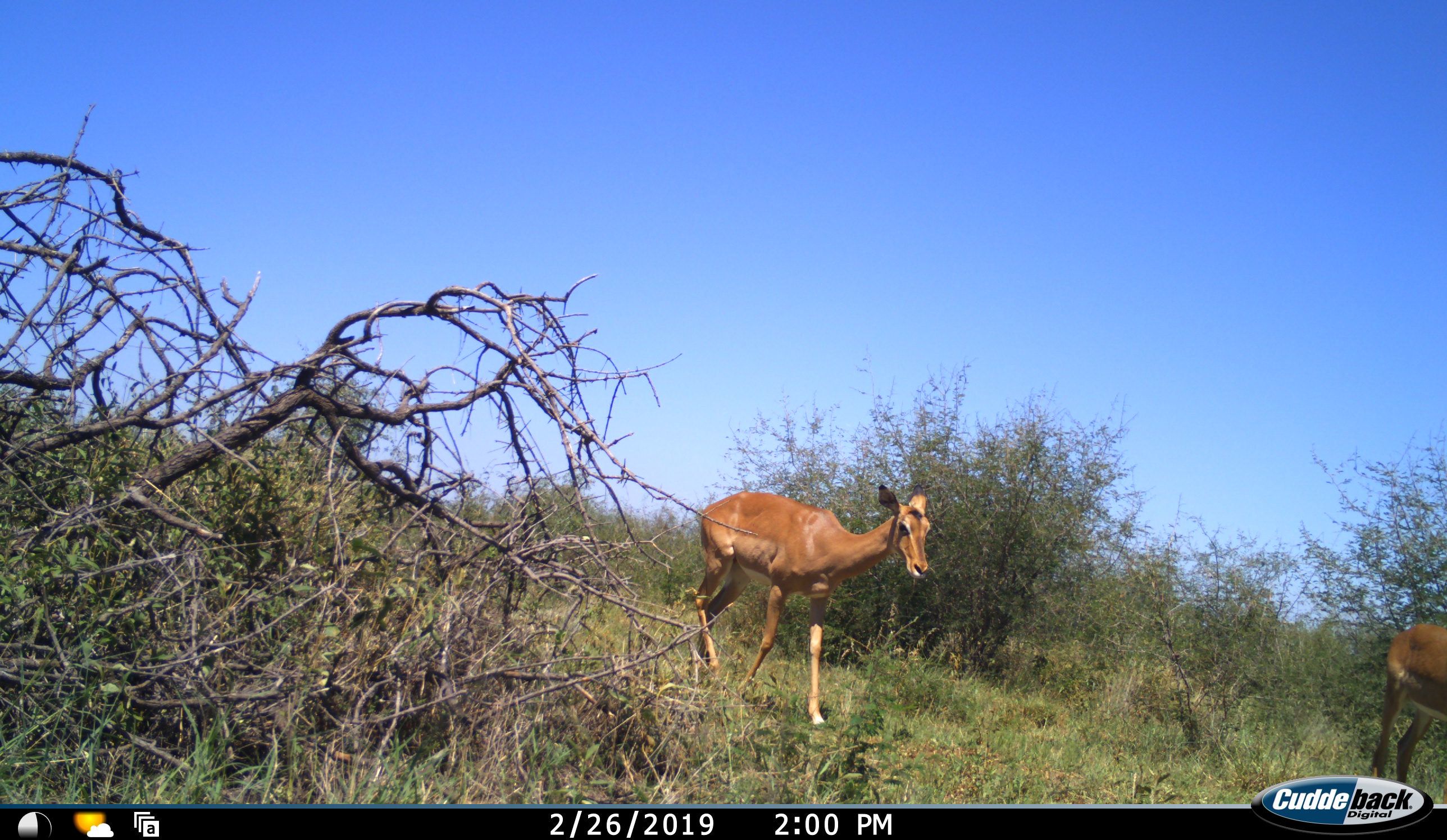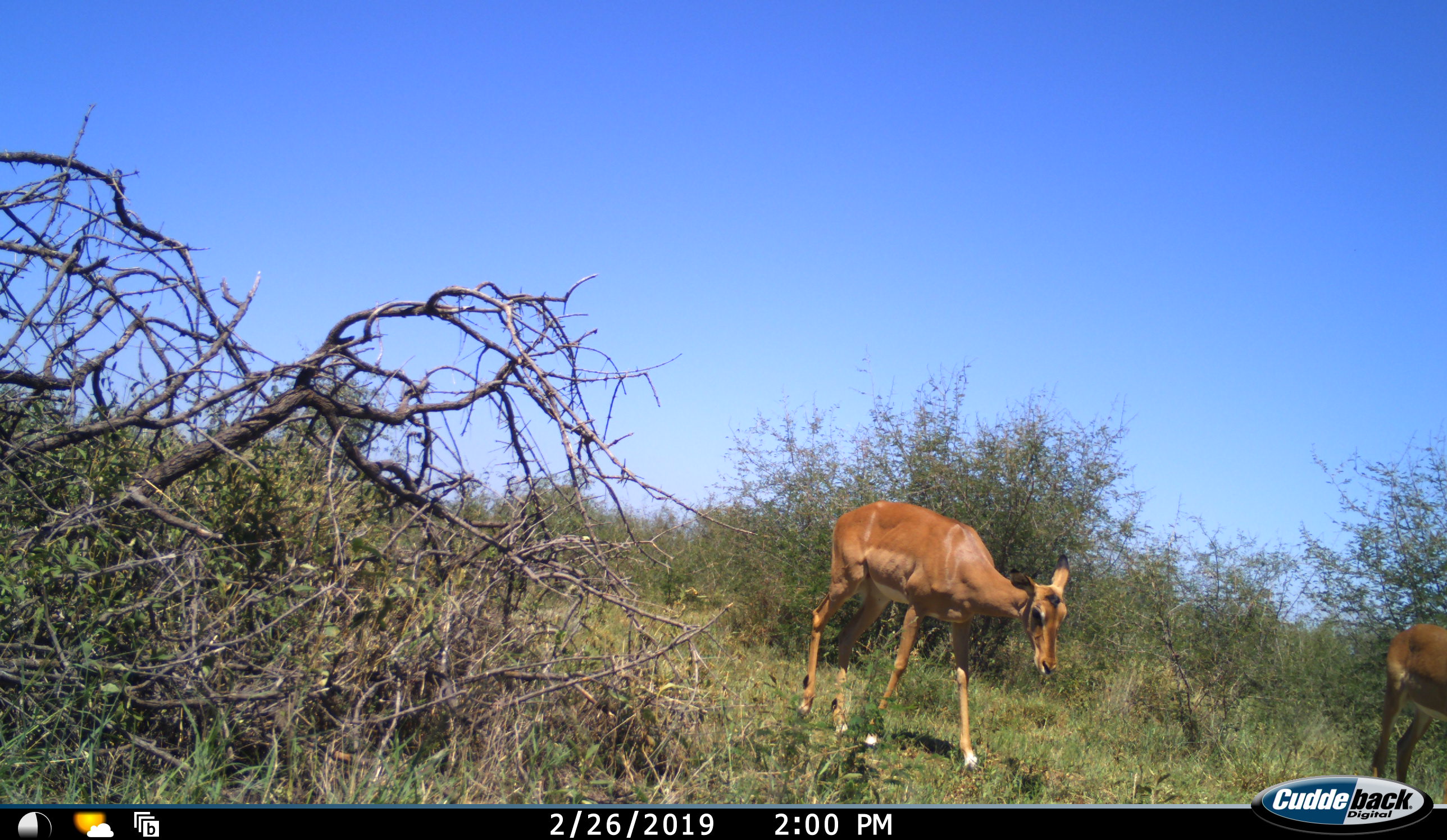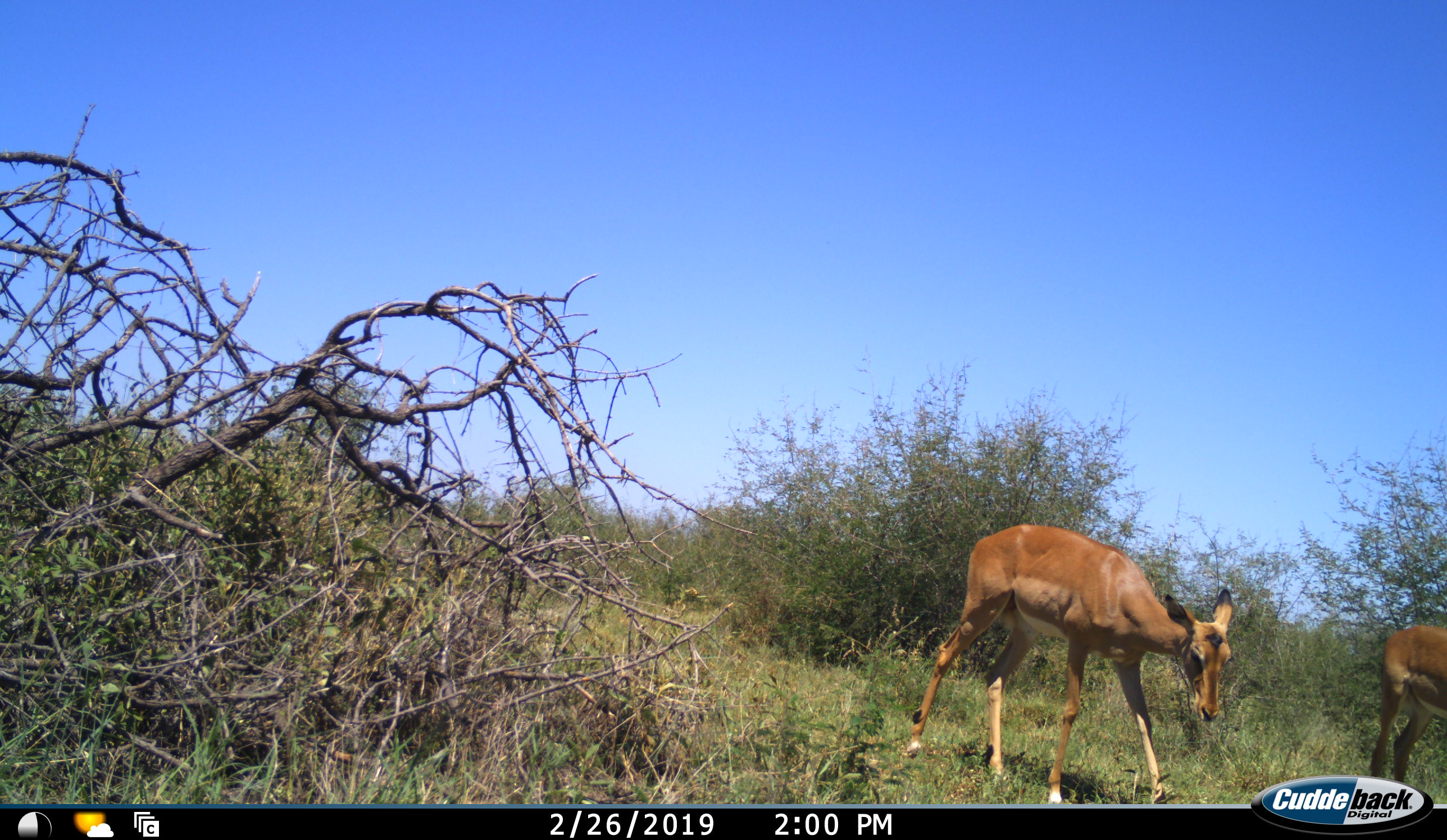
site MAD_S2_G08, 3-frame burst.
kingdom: Animalia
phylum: Chordata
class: Mammalia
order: Artiodactyla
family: Bovidae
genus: Aepyceros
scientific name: Aepyceros melampus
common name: impala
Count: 2.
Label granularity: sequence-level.